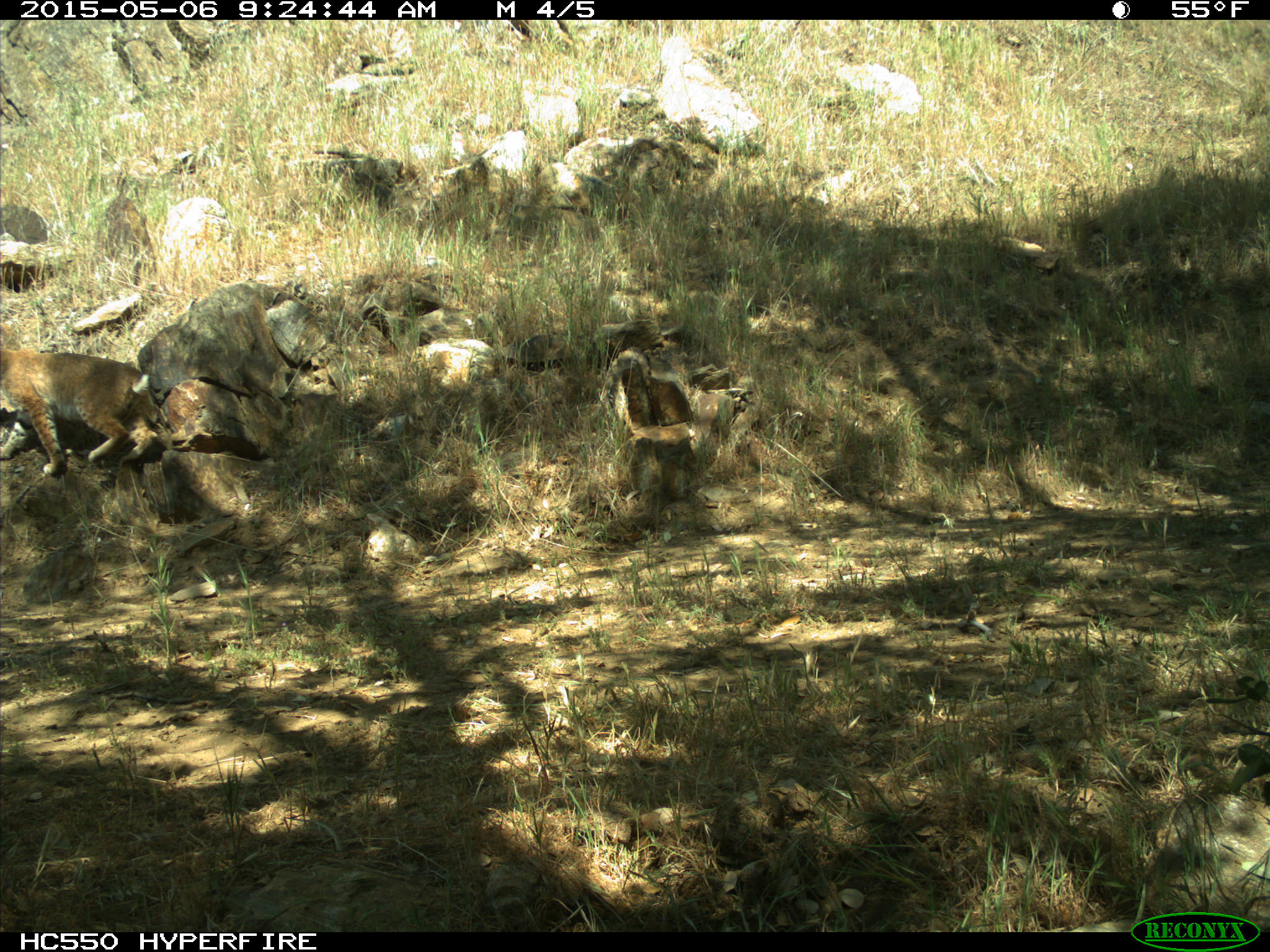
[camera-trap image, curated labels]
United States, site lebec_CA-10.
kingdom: Animalia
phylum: Chordata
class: Mammalia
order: Carnivora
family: Felidae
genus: Lynx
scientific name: Lynx rufus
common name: bobcat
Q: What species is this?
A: Lynx rufus (bobcat).